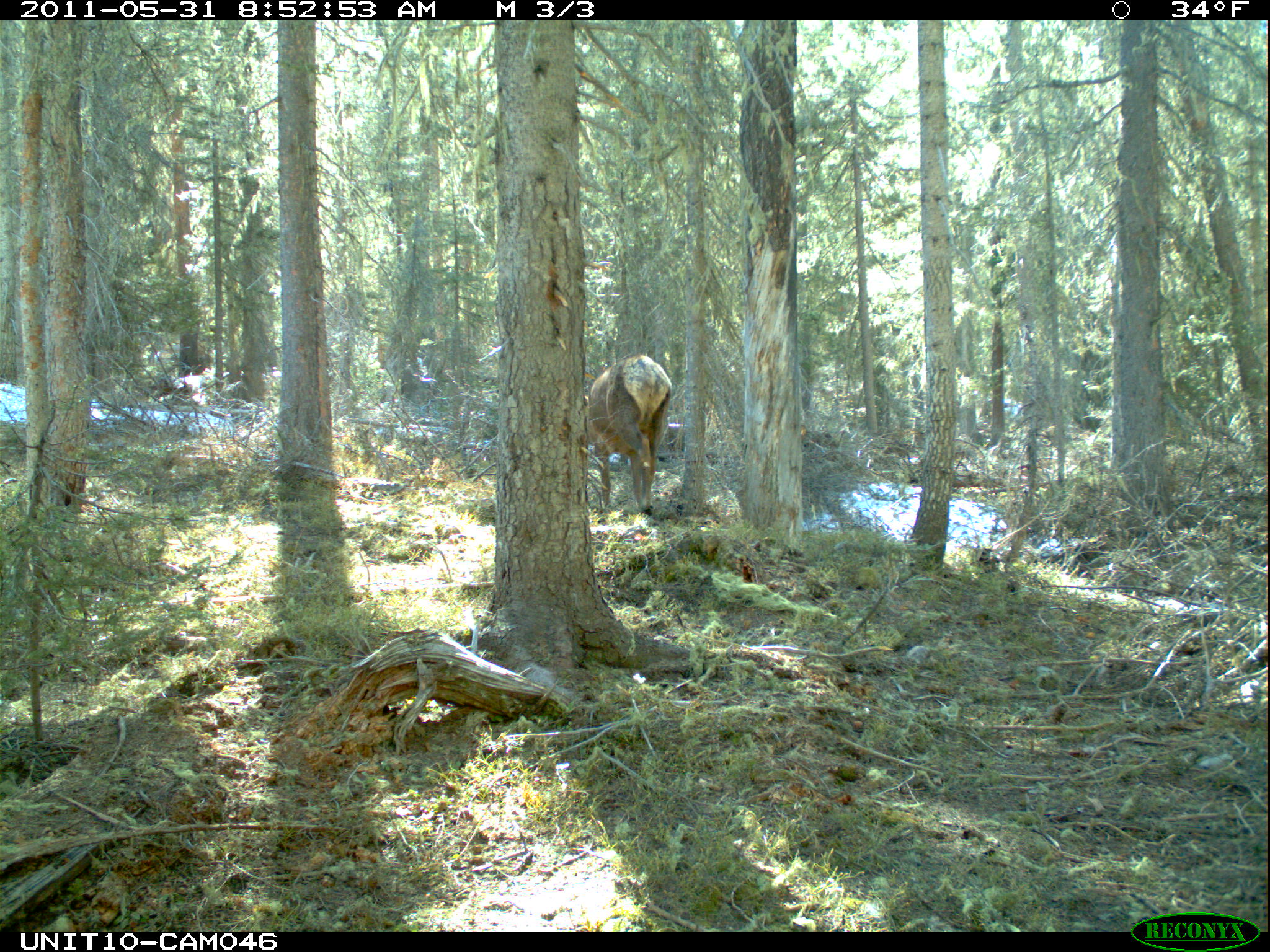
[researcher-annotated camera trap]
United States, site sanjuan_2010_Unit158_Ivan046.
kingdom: Animalia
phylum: Chordata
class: Mammalia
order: Artiodactyla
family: Cervidae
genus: Cervus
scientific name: Cervus elaphus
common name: red deer